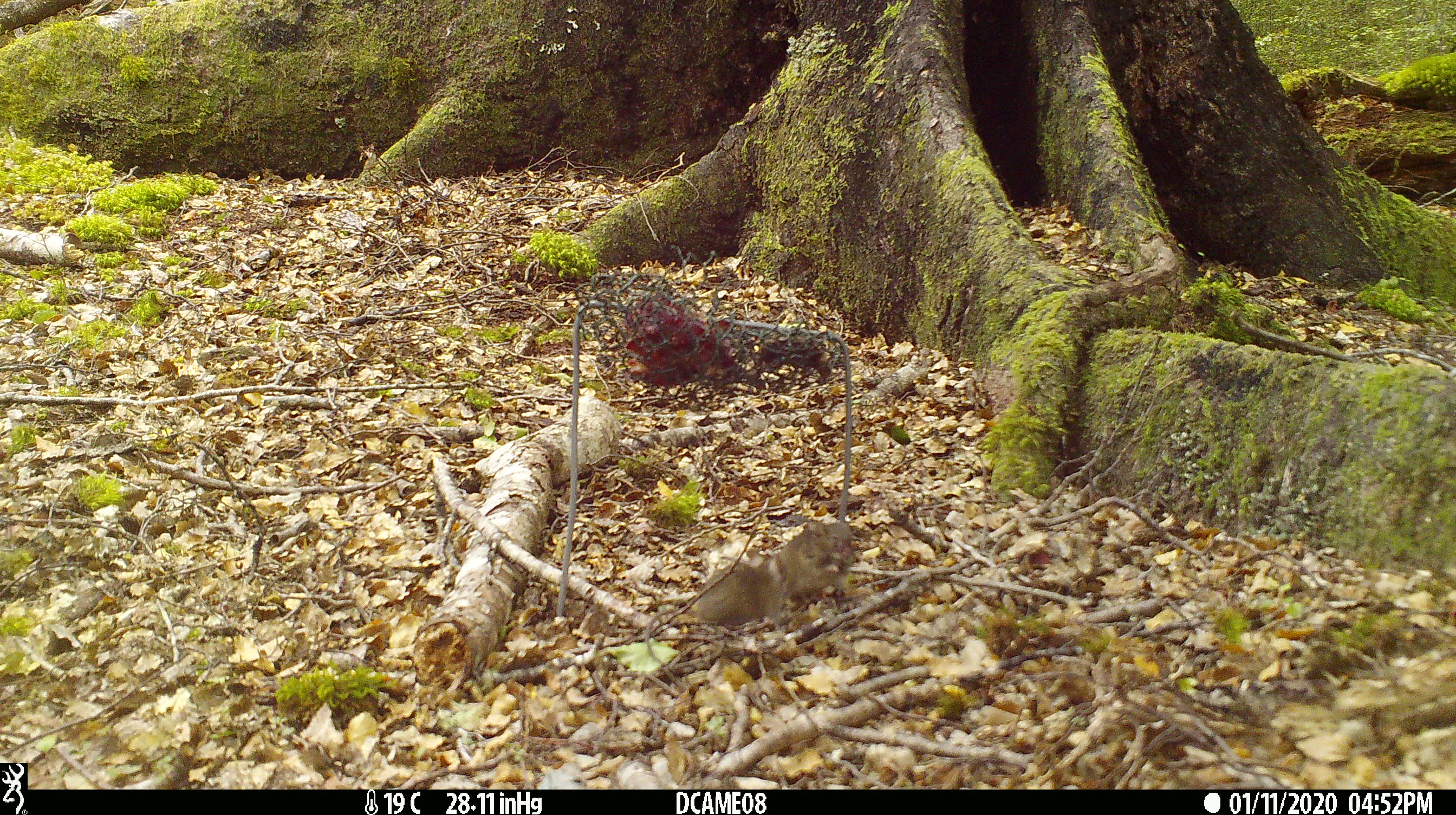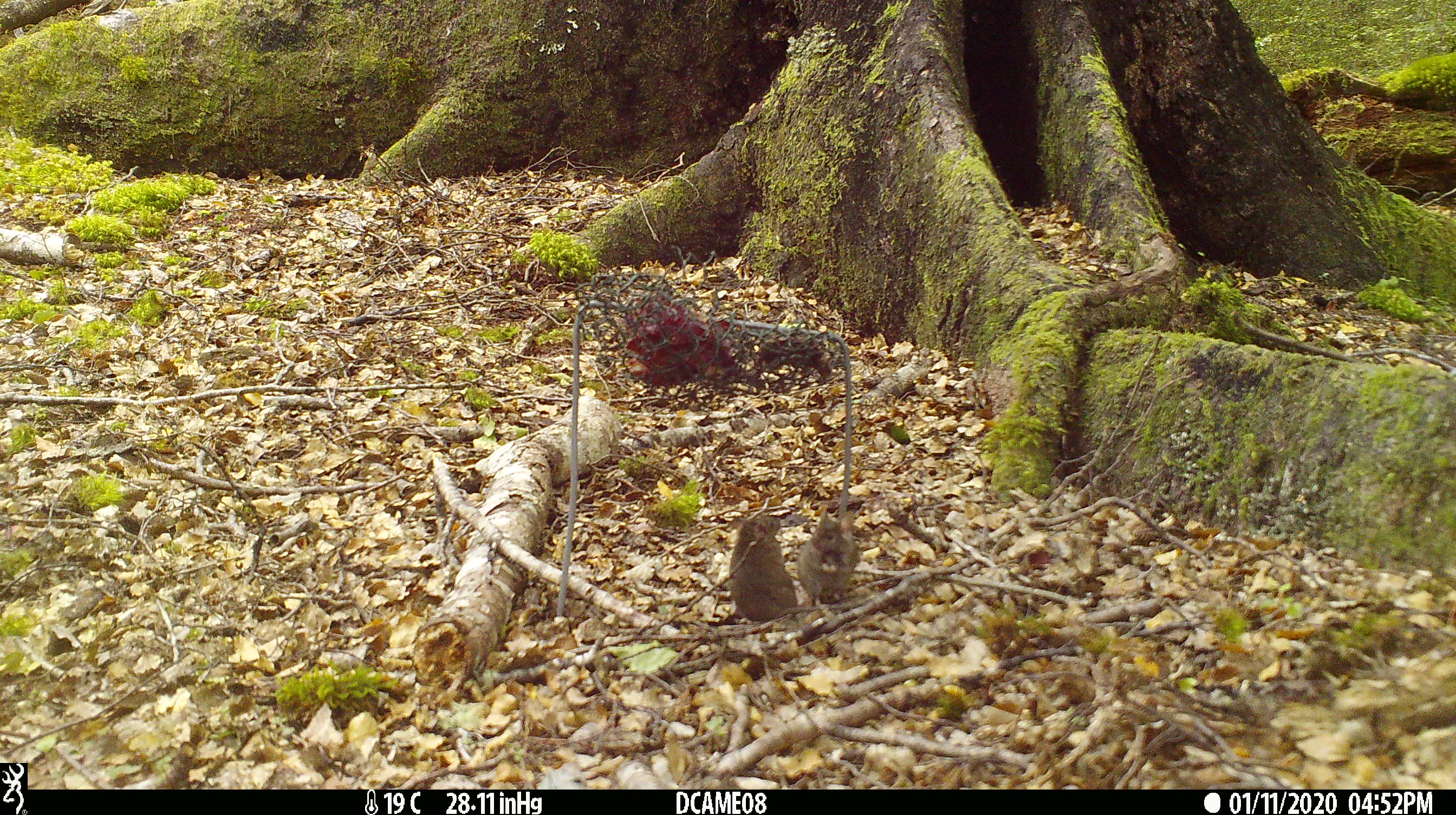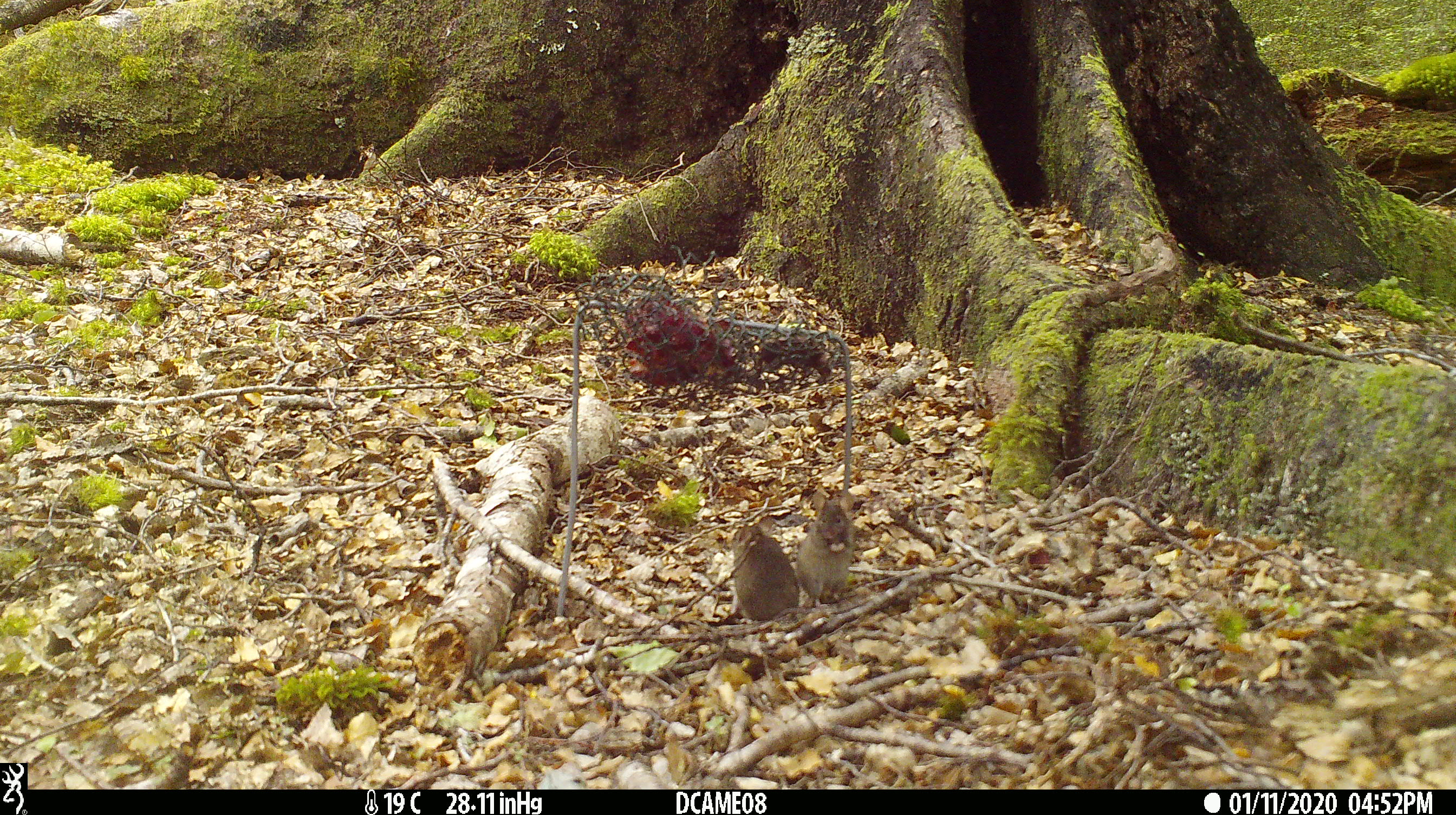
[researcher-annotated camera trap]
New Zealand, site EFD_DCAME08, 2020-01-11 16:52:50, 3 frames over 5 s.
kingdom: Animalia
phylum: Chordata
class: Mammalia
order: Rodentia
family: Muridae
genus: Mus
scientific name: Mus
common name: mouse